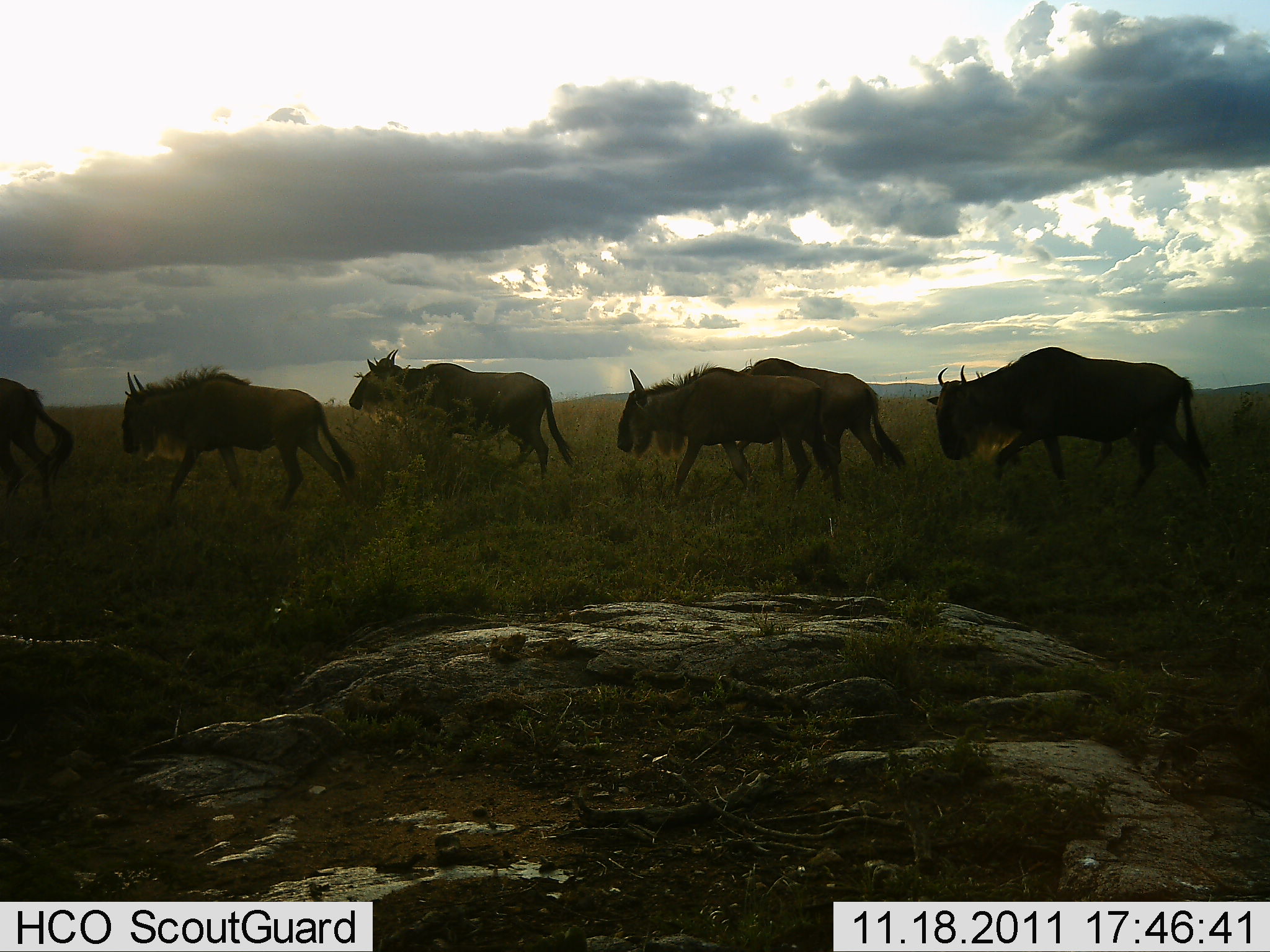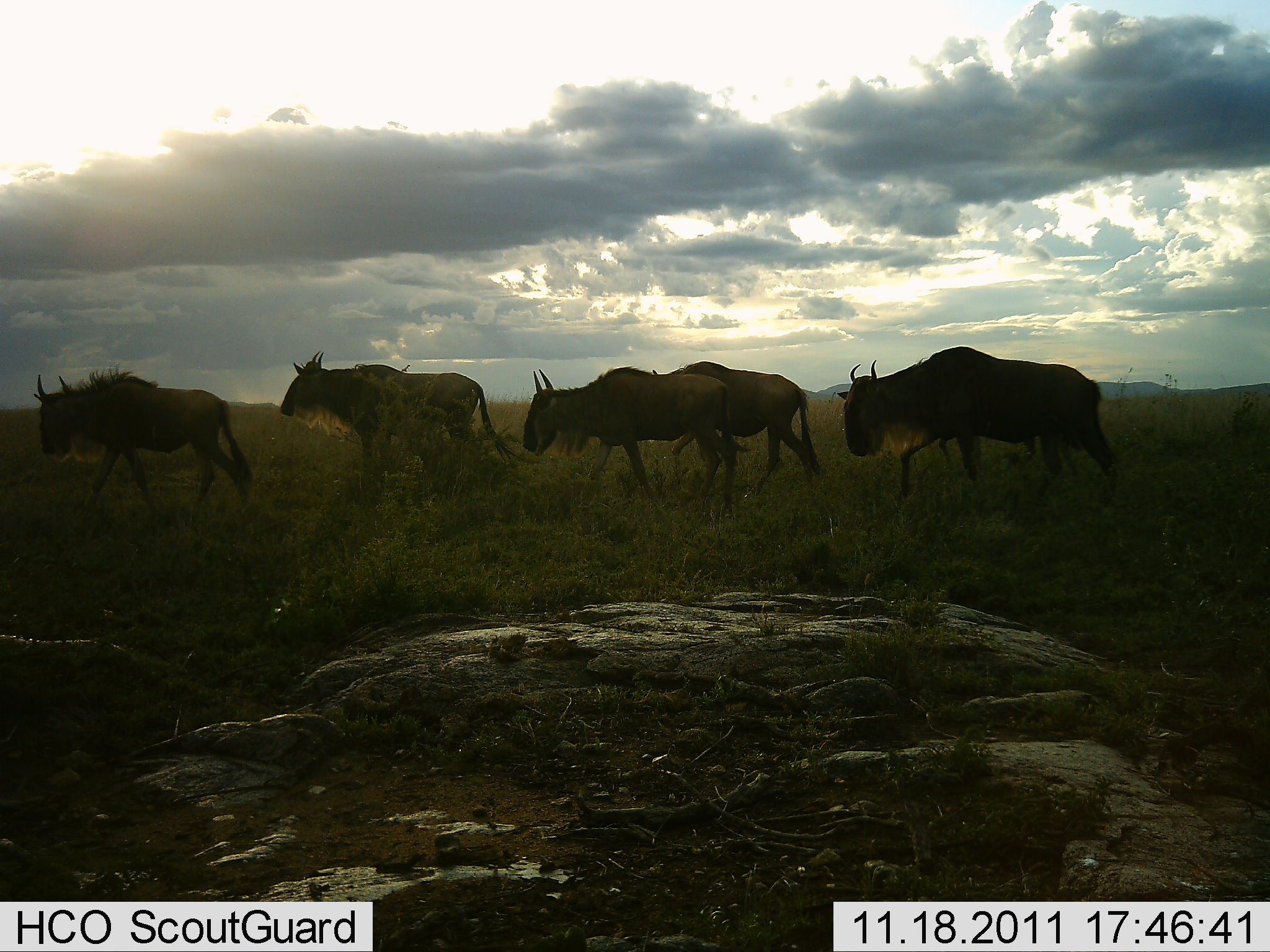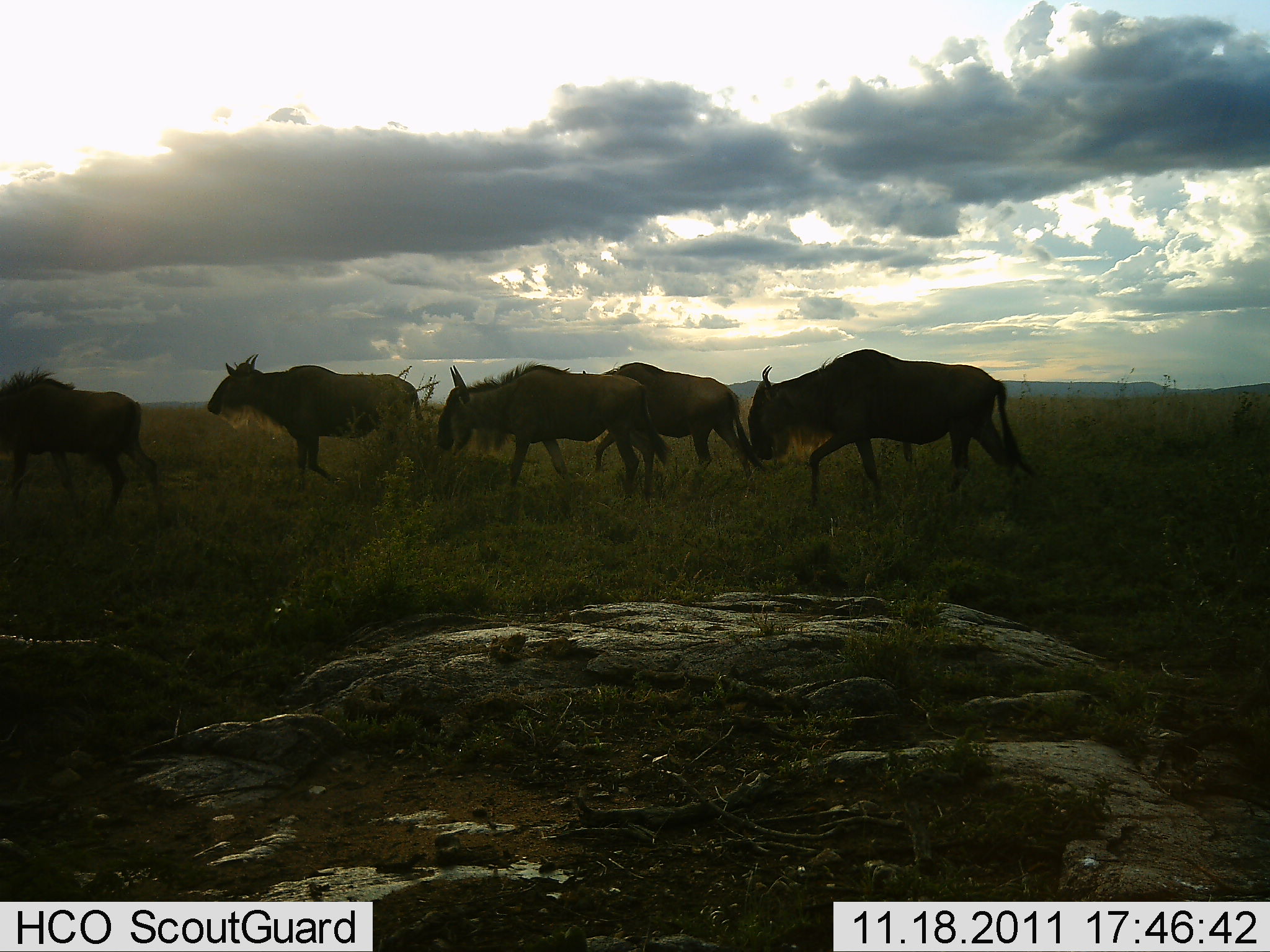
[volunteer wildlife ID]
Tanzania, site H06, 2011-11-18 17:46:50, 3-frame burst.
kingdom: Animalia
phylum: Chordata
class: Mammalia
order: Artiodactyla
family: Bovidae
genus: Connochaetes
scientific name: Connochaetes taurinus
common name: blue wildebeest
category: wildebeest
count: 6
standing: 9%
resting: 0%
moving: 91%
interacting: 0%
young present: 0%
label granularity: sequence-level